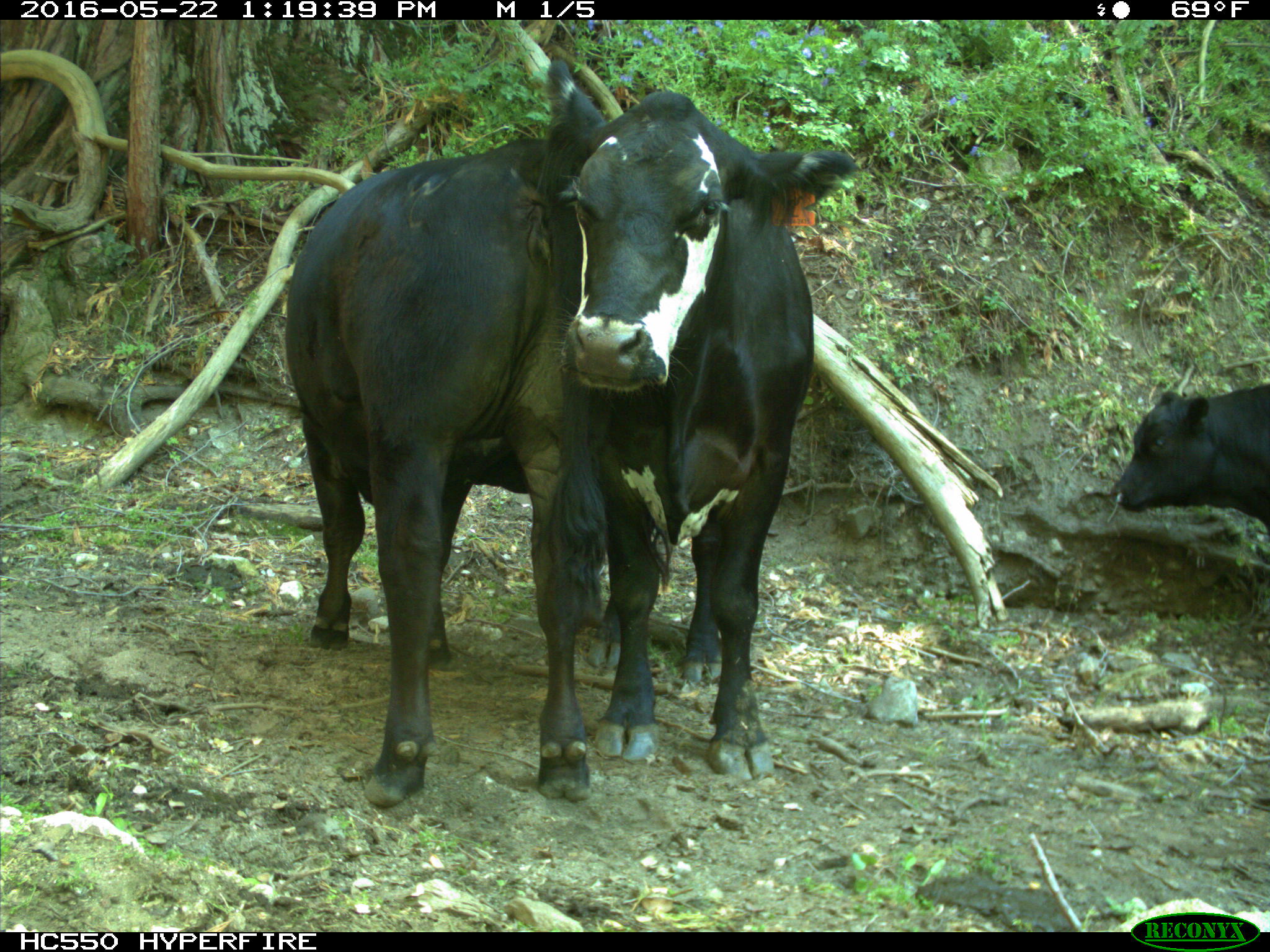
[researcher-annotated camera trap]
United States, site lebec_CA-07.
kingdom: Animalia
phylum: Chordata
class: Mammalia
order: Artiodactyla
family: Bovidae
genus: Bos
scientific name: Bos taurus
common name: domestic cow